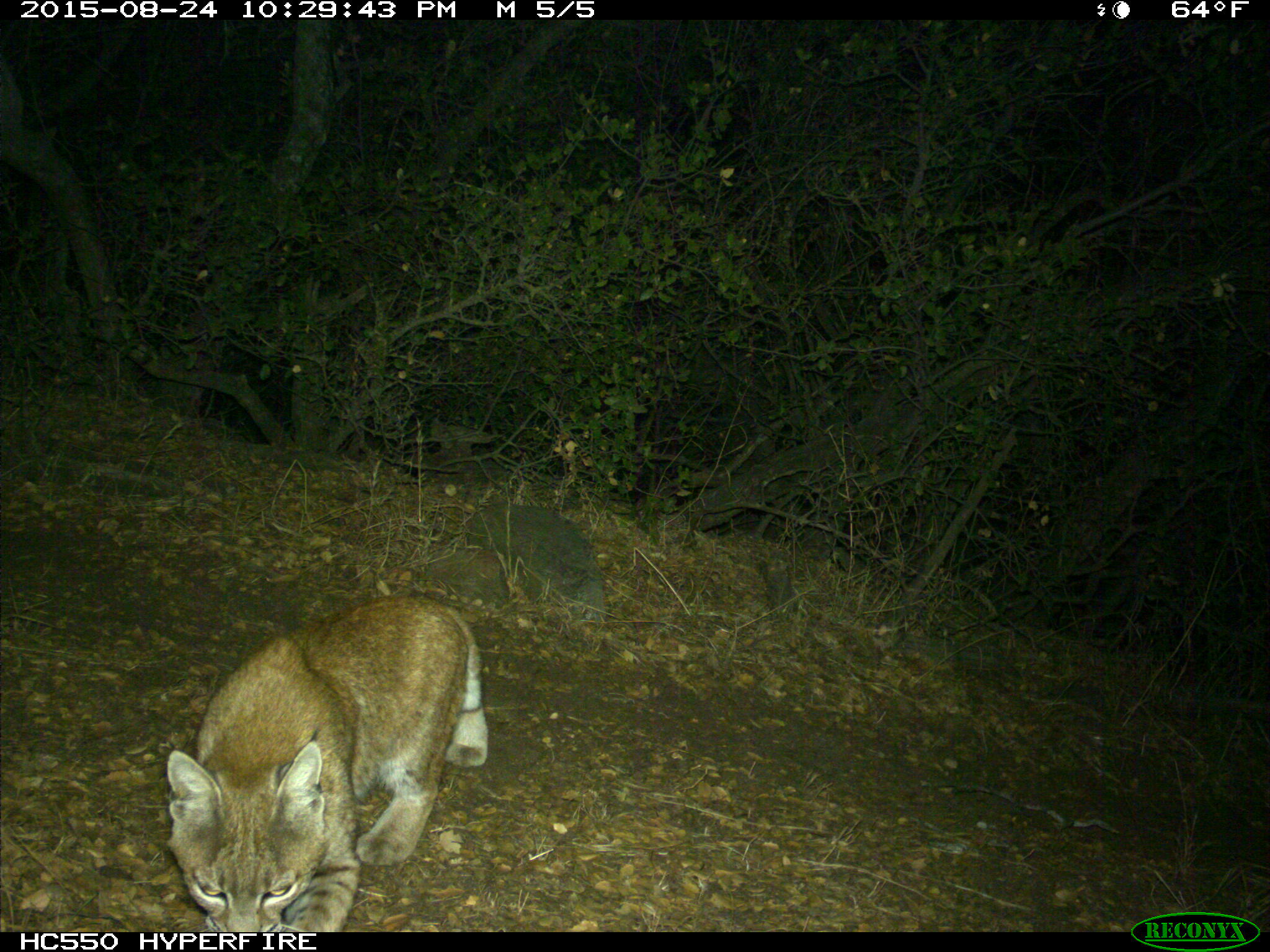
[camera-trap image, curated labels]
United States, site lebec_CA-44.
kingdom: Animalia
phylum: Chordata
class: Mammalia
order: Carnivora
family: Felidae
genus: Lynx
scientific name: Lynx rufus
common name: bobcat